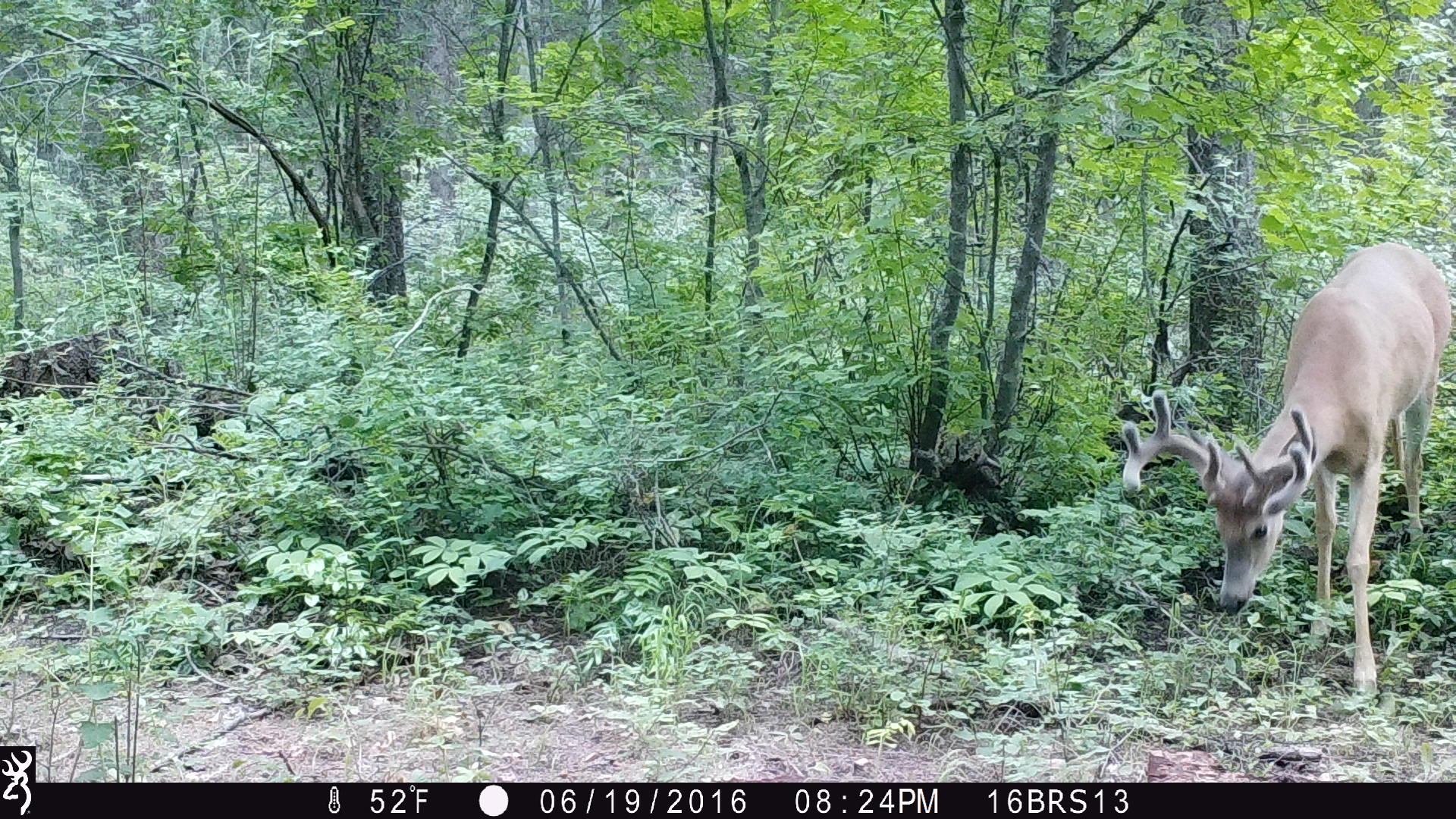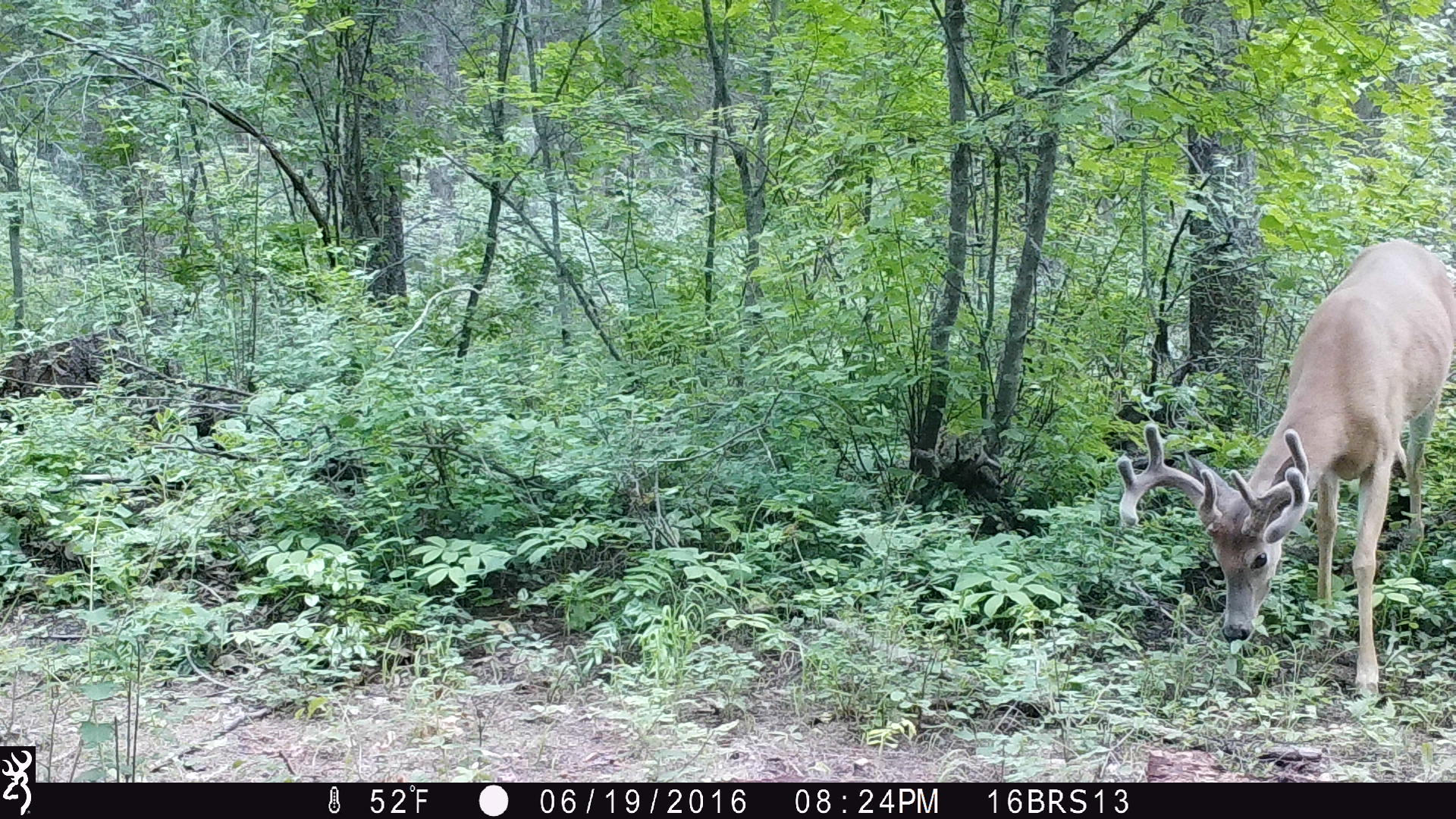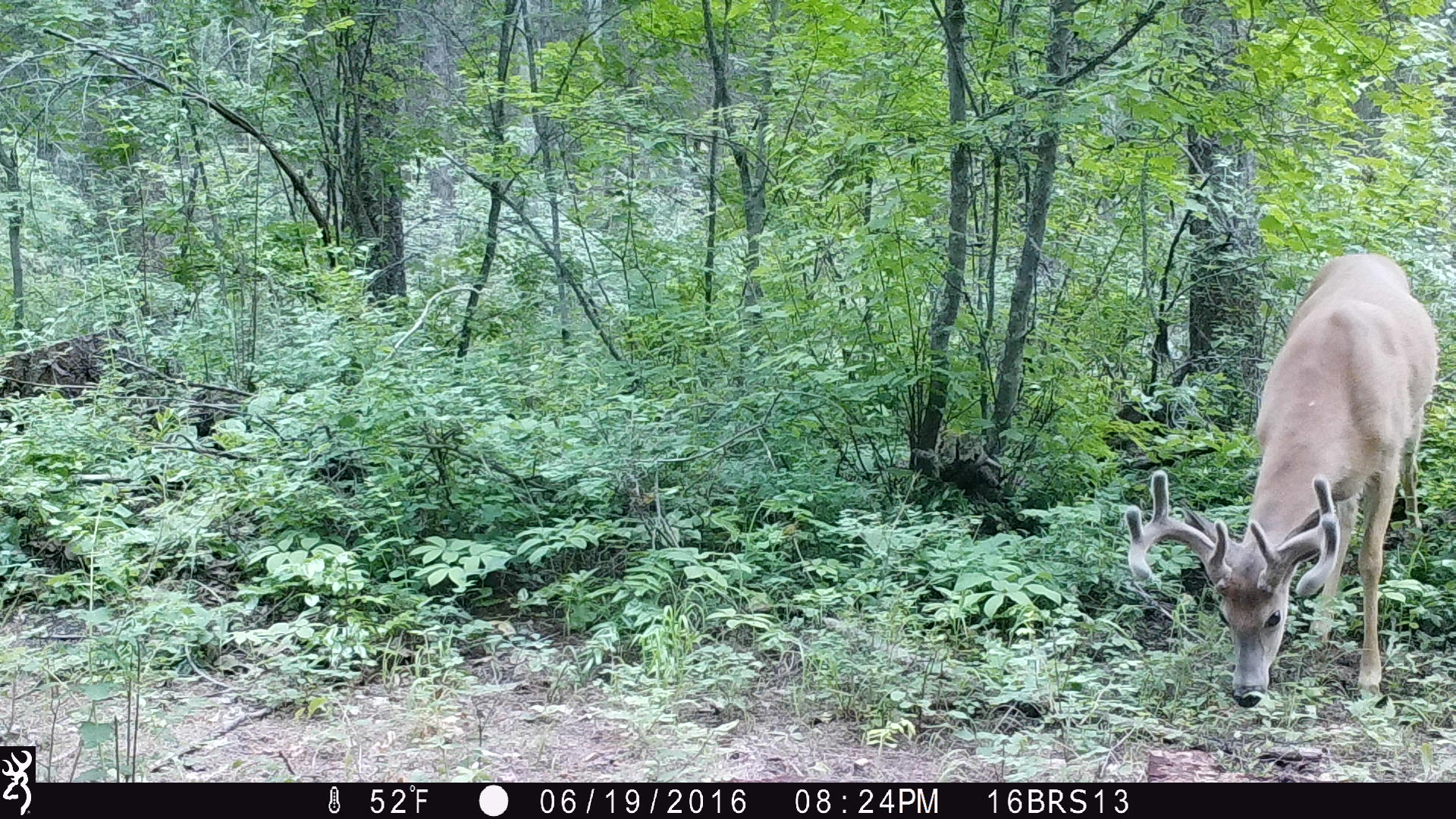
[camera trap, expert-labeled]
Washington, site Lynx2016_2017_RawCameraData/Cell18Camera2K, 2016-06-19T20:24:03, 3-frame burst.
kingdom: Animalia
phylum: Chordata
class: Mammalia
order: Artiodactyla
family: Cervidae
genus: Odocoileus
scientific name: Odocoileus virginianus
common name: white-tailed deer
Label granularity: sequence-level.